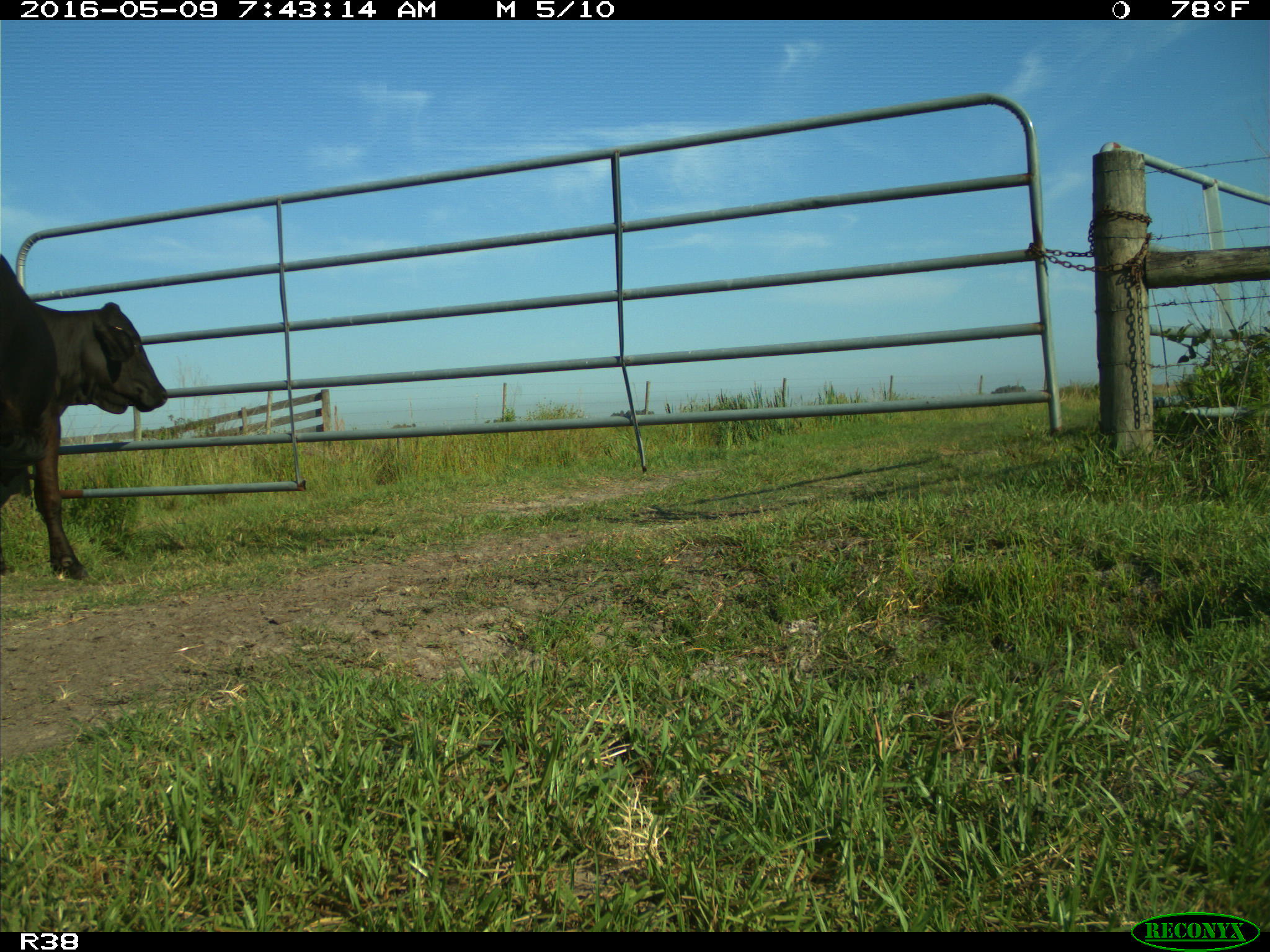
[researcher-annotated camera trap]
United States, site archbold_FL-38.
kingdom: Animalia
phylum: Chordata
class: Mammalia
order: Artiodactyla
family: Bovidae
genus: Bos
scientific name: Bos taurus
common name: domestic cow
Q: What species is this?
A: Bos taurus (domestic cow).